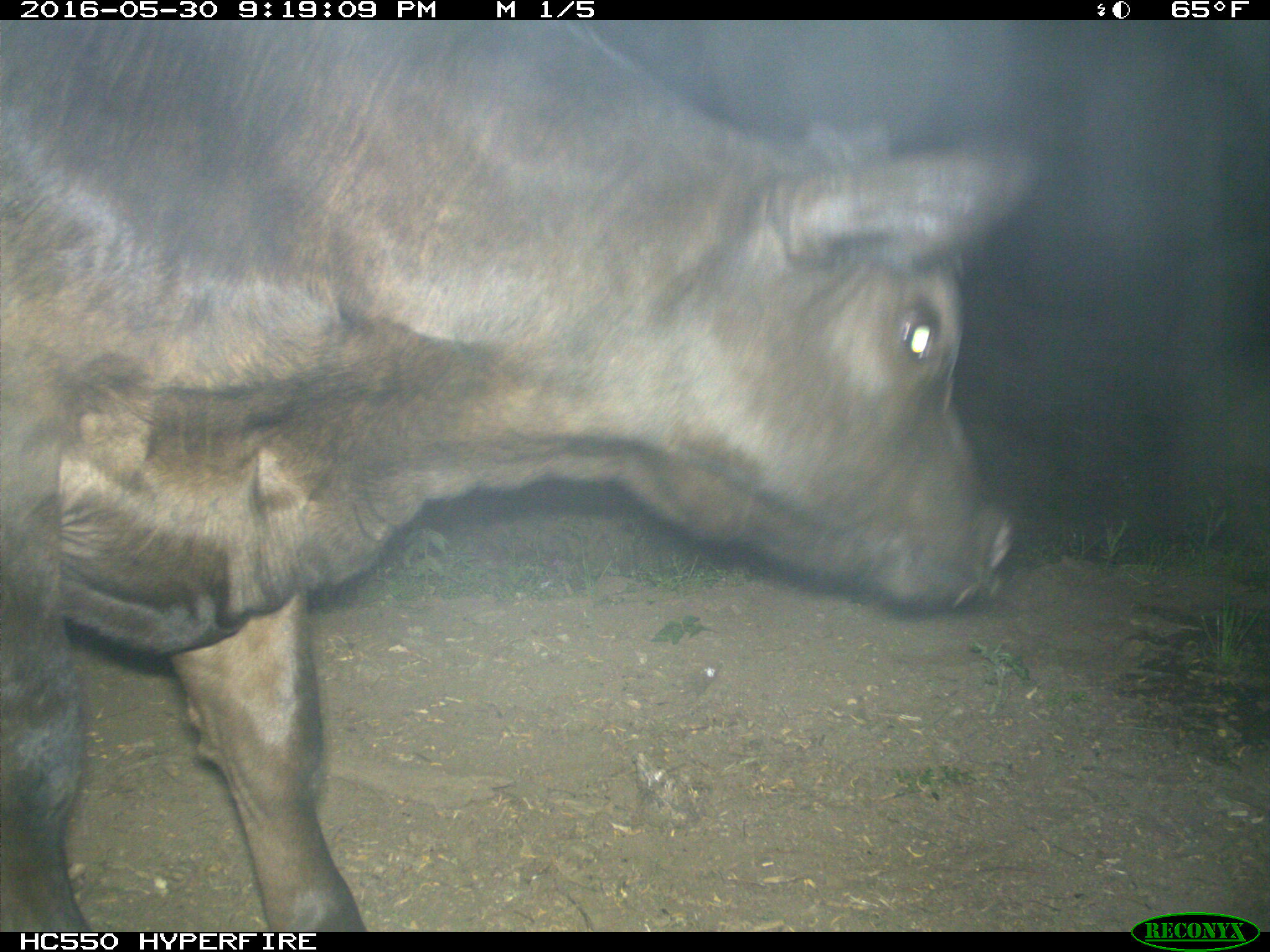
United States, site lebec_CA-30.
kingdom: Animalia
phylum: Chordata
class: Mammalia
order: Artiodactyla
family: Bovidae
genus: Bos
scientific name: Bos taurus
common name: domestic cow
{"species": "Bos taurus (domestic cow)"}